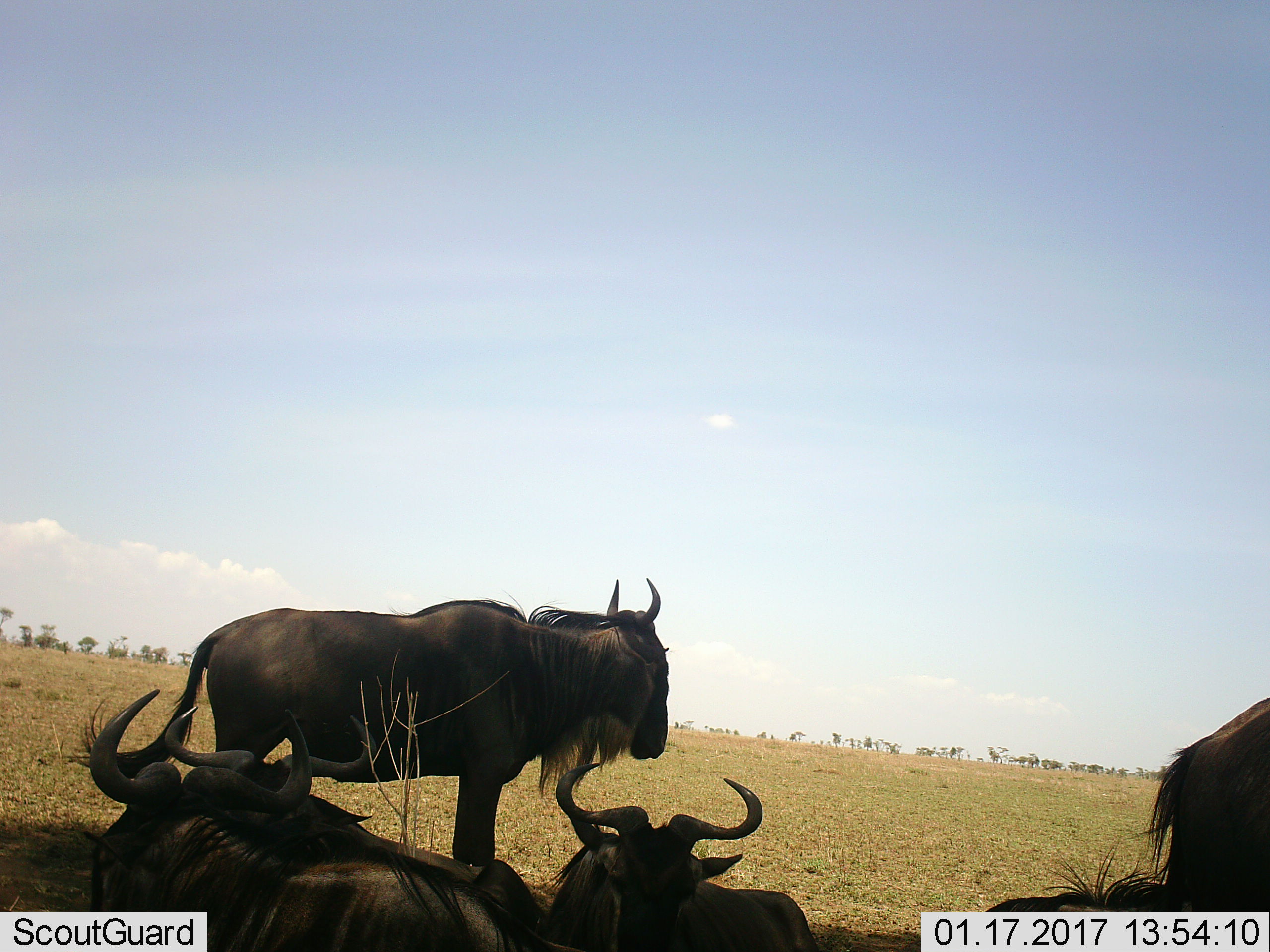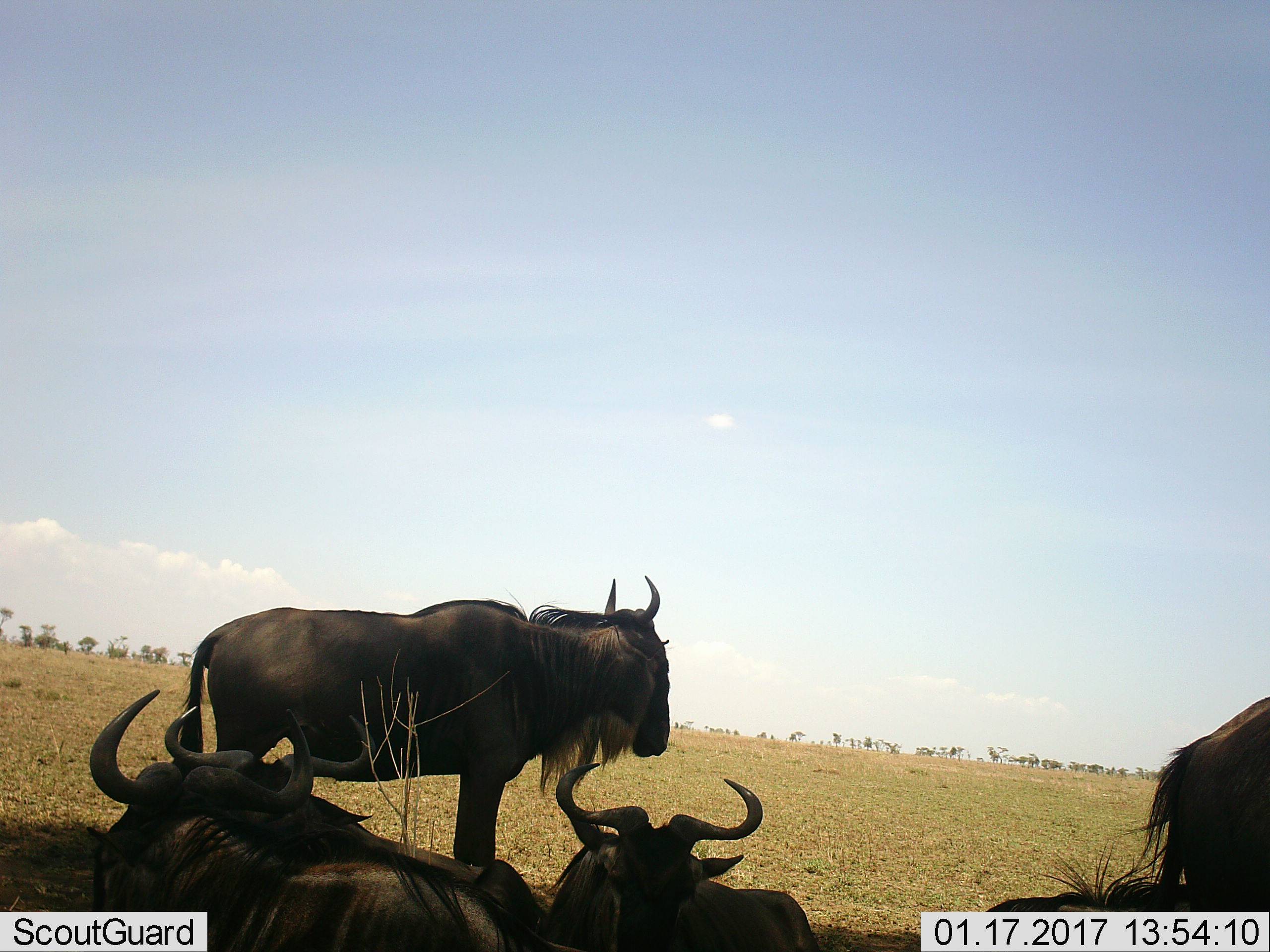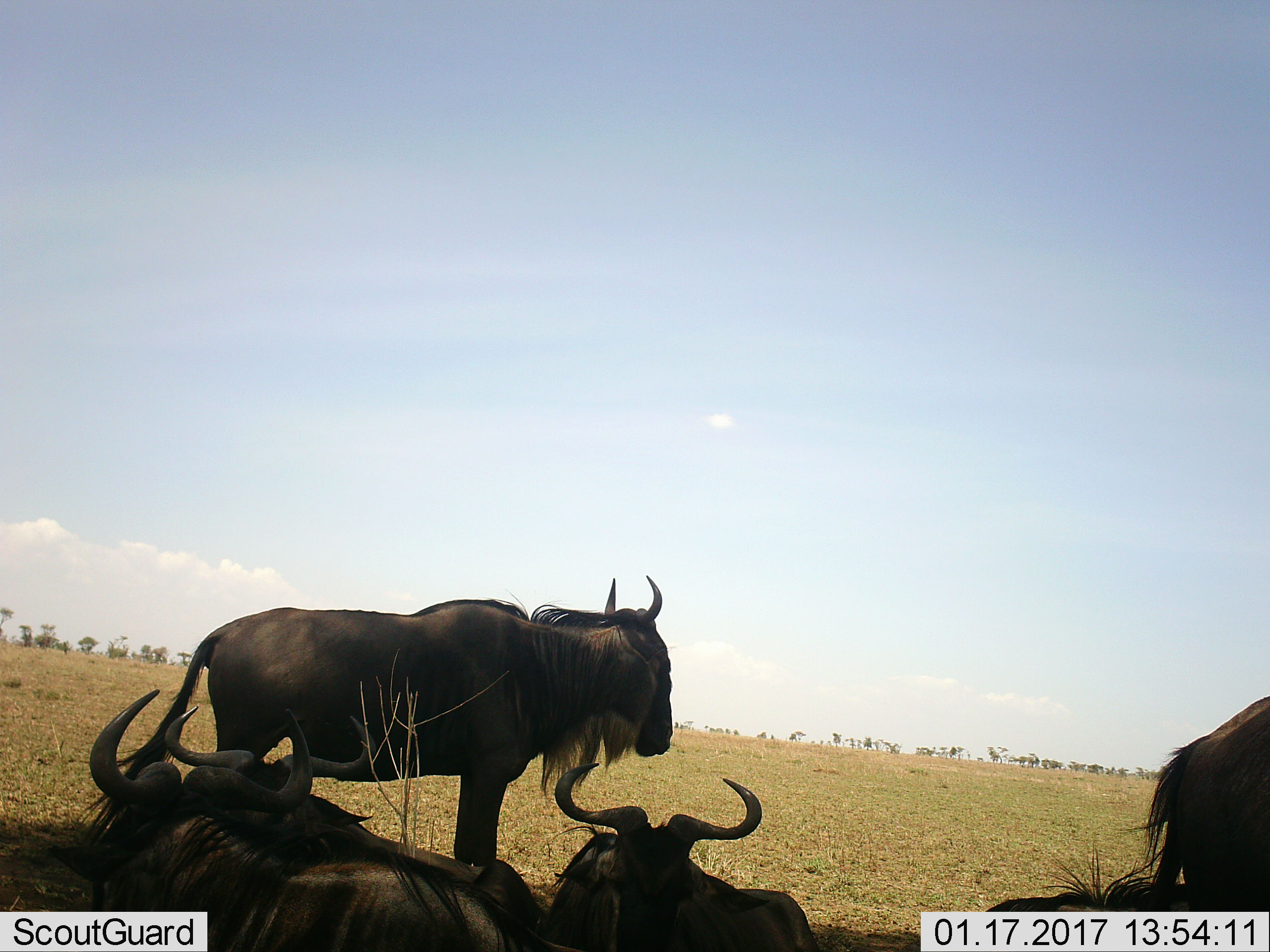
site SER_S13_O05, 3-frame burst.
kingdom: Animalia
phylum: Chordata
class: Mammalia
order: Artiodactyla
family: Bovidae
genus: Connochaetes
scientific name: Connochaetes taurinus taurinus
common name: blue wildebeest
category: wildebeestblue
Wildebeestblue (blue wildebeest) (Connochaetes taurinus taurinus), count 5. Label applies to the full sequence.